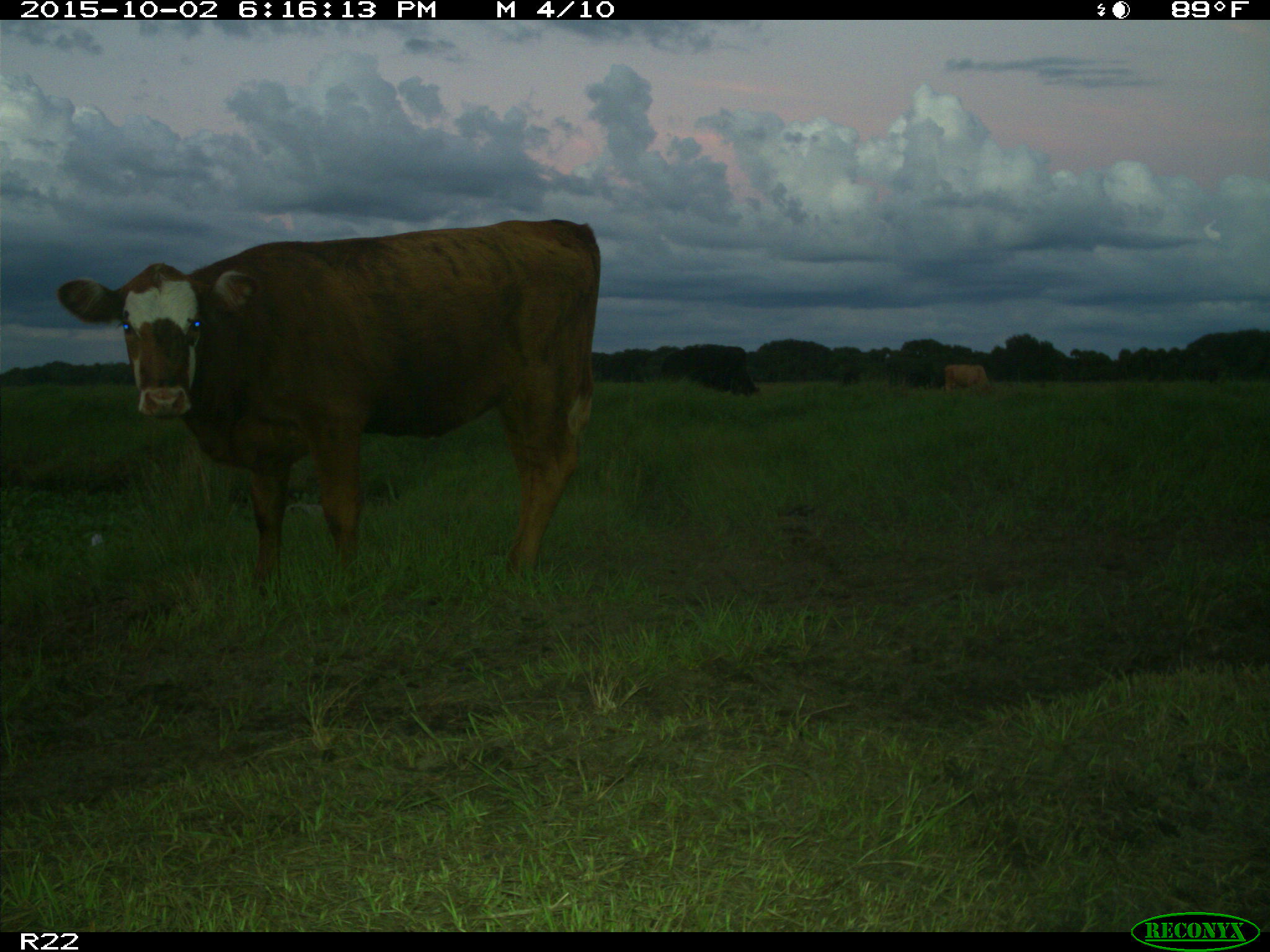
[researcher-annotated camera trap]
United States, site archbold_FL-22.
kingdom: Animalia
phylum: Chordata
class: Mammalia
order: Artiodactyla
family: Bovidae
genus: Bos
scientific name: Bos taurus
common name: domestic cow